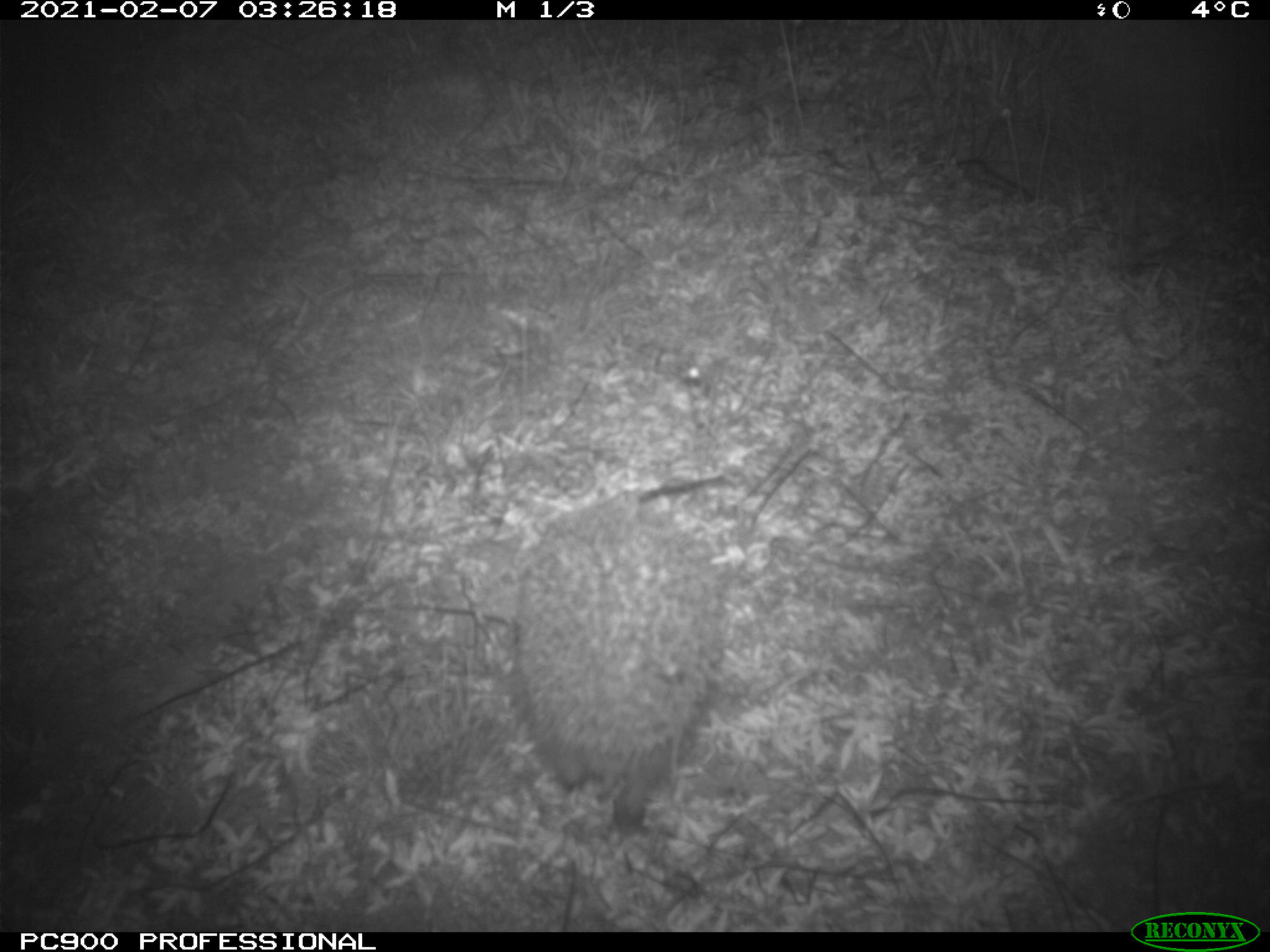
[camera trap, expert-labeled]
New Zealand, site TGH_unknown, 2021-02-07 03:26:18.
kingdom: Animalia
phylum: Chordata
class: Mammalia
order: Eulipotyphla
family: Erinaceidae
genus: Erinaceus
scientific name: Erinaceus europaeus europaeus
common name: european hedgehog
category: hedgehog